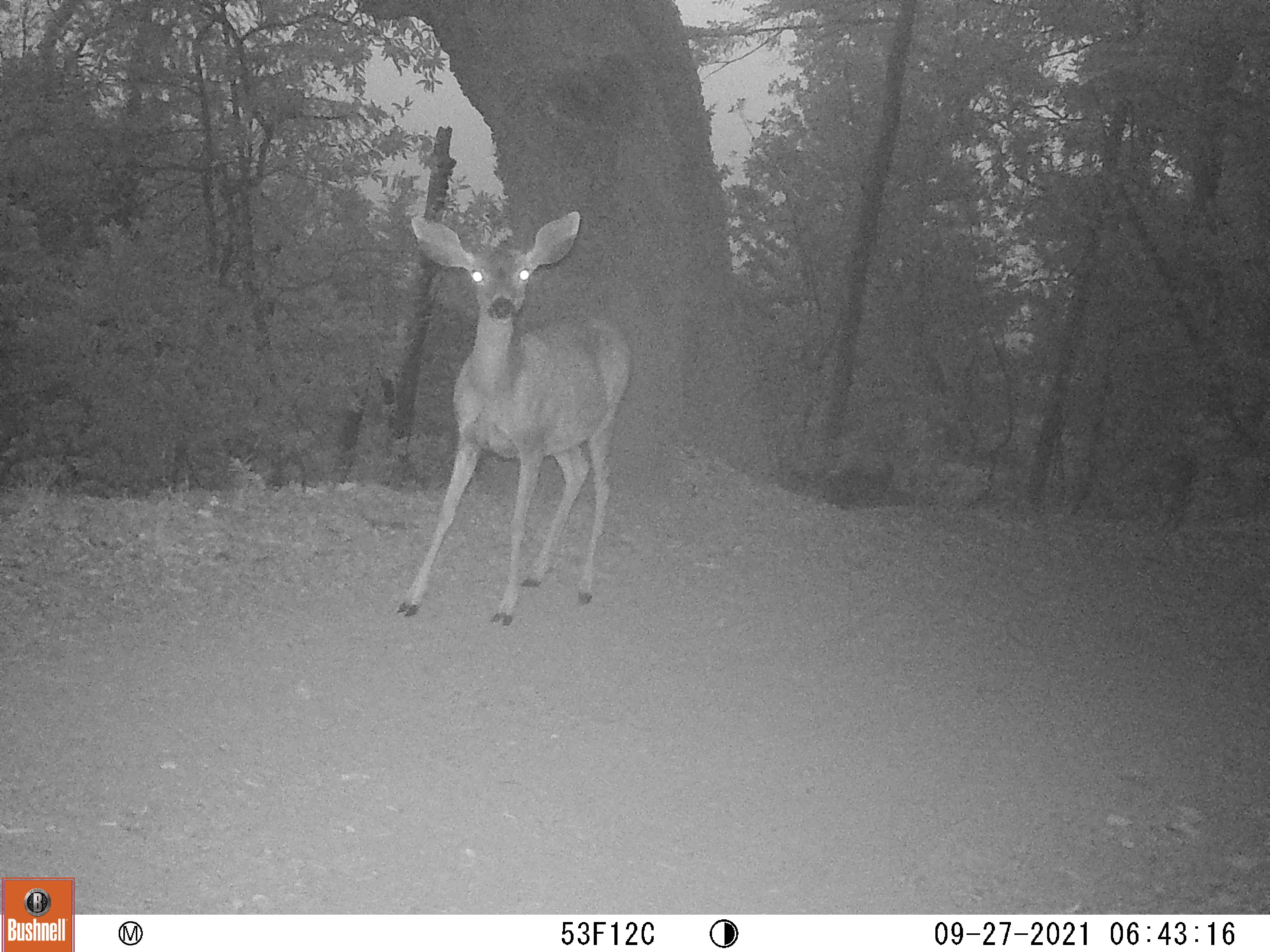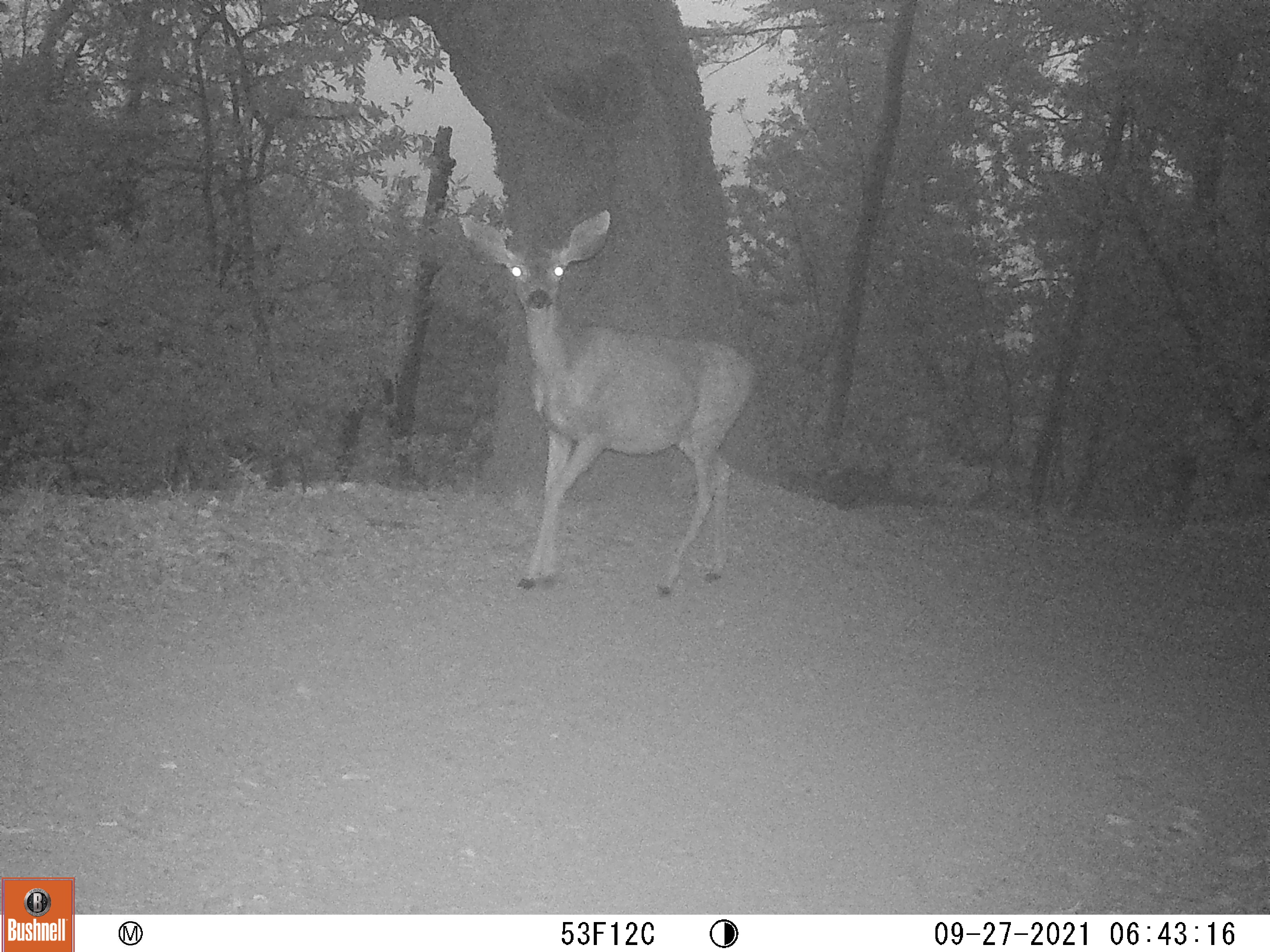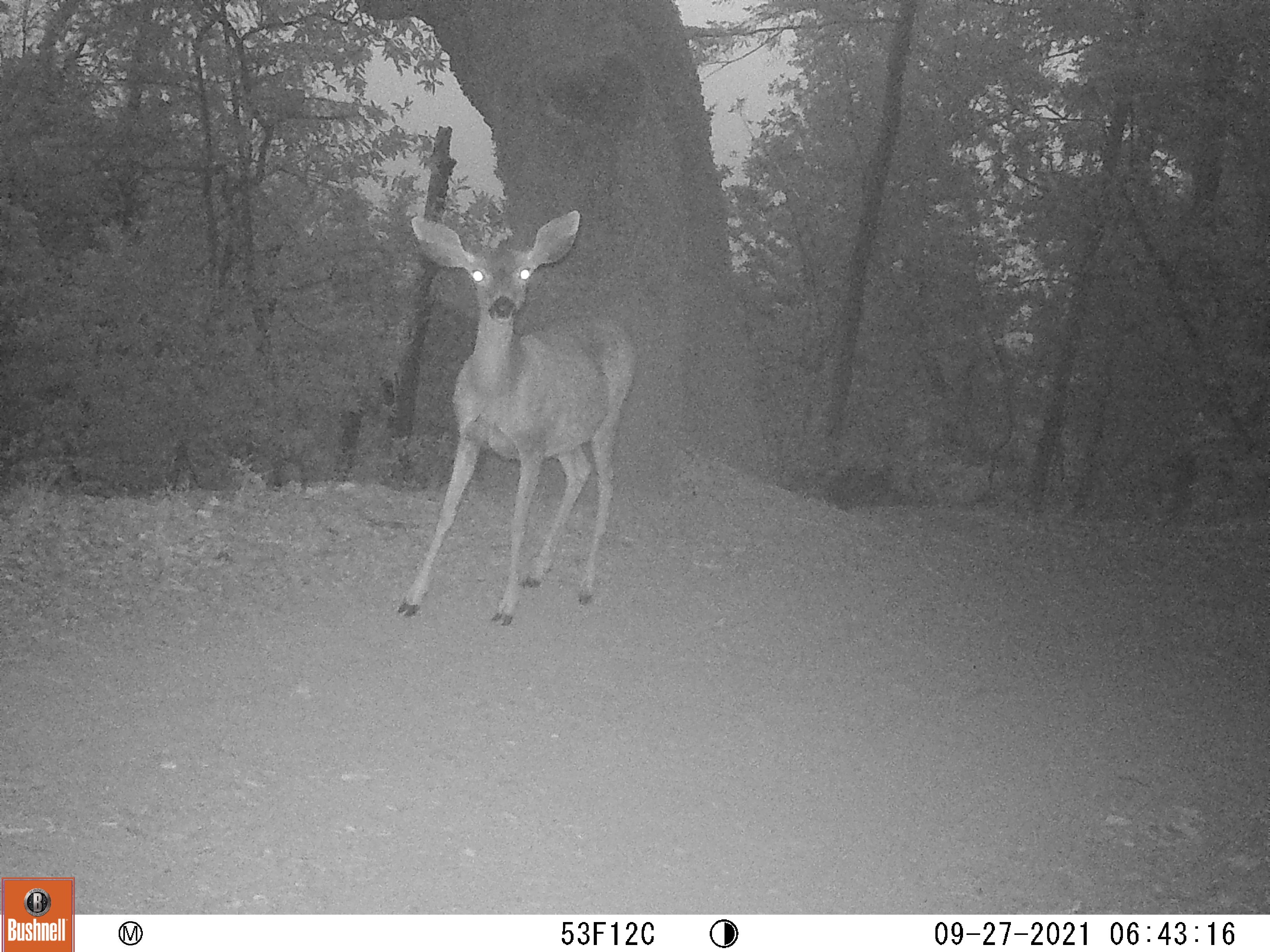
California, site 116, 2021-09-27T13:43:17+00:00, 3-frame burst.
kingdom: Animalia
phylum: Chordata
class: Mammalia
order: Artiodactyla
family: Cervidae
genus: Odocoileus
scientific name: Odocoileus hemionus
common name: mule deer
Mule deer (Odocoileus hemionus).